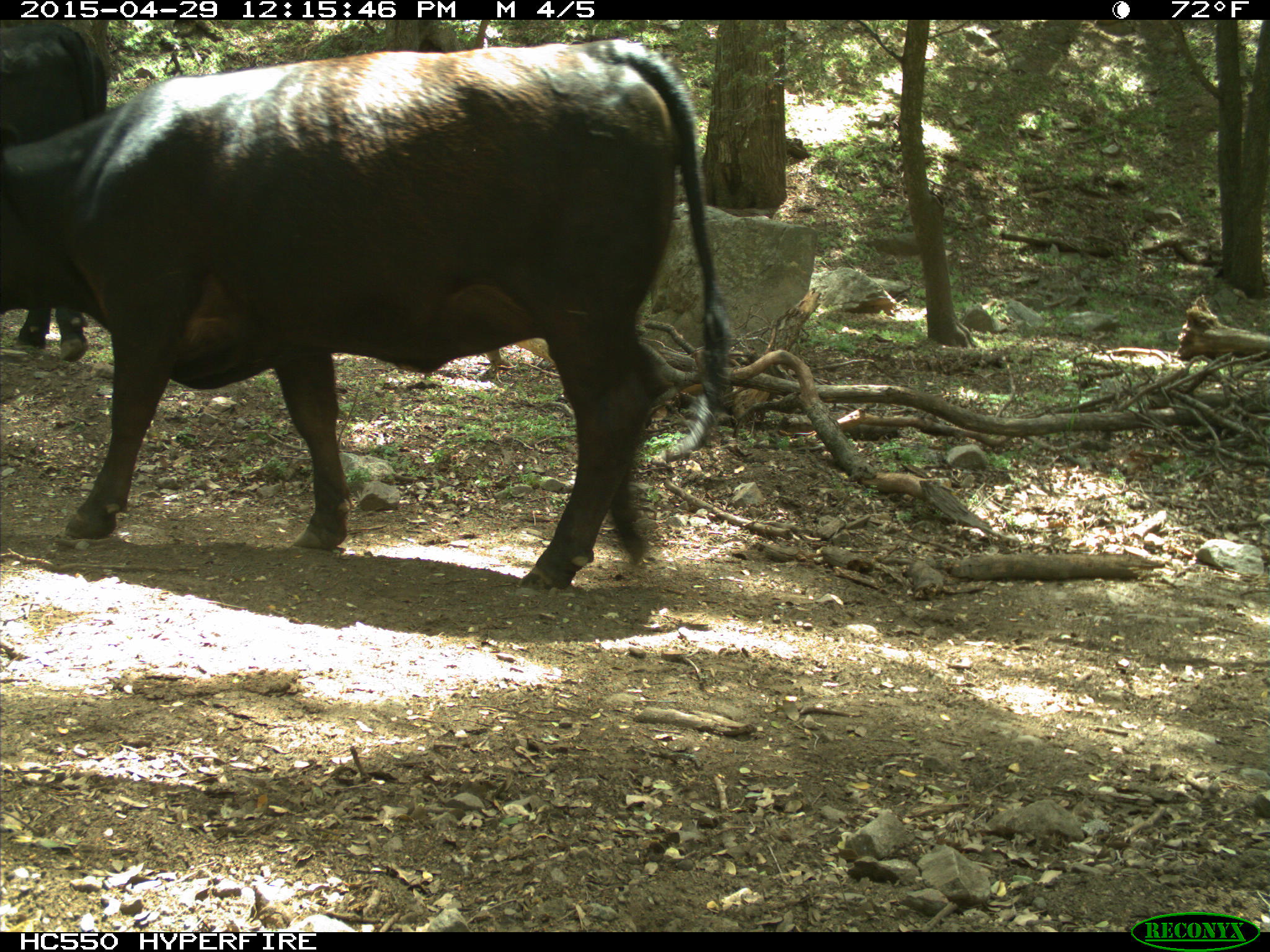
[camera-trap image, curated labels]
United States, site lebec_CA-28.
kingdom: Animalia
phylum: Chordata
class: Mammalia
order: Artiodactyla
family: Bovidae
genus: Bos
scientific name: Bos taurus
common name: domestic cow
Bos taurus (domestic cow).